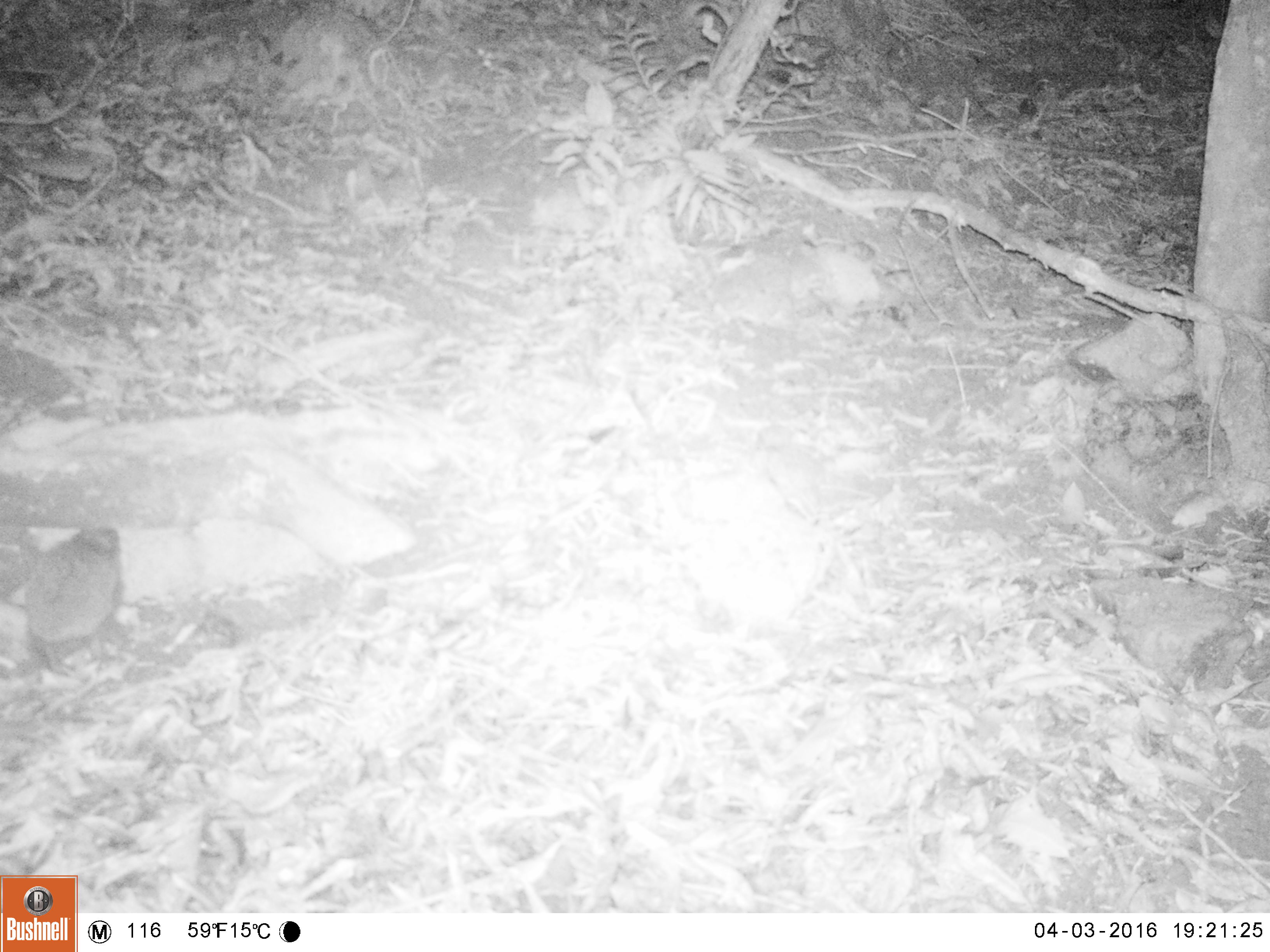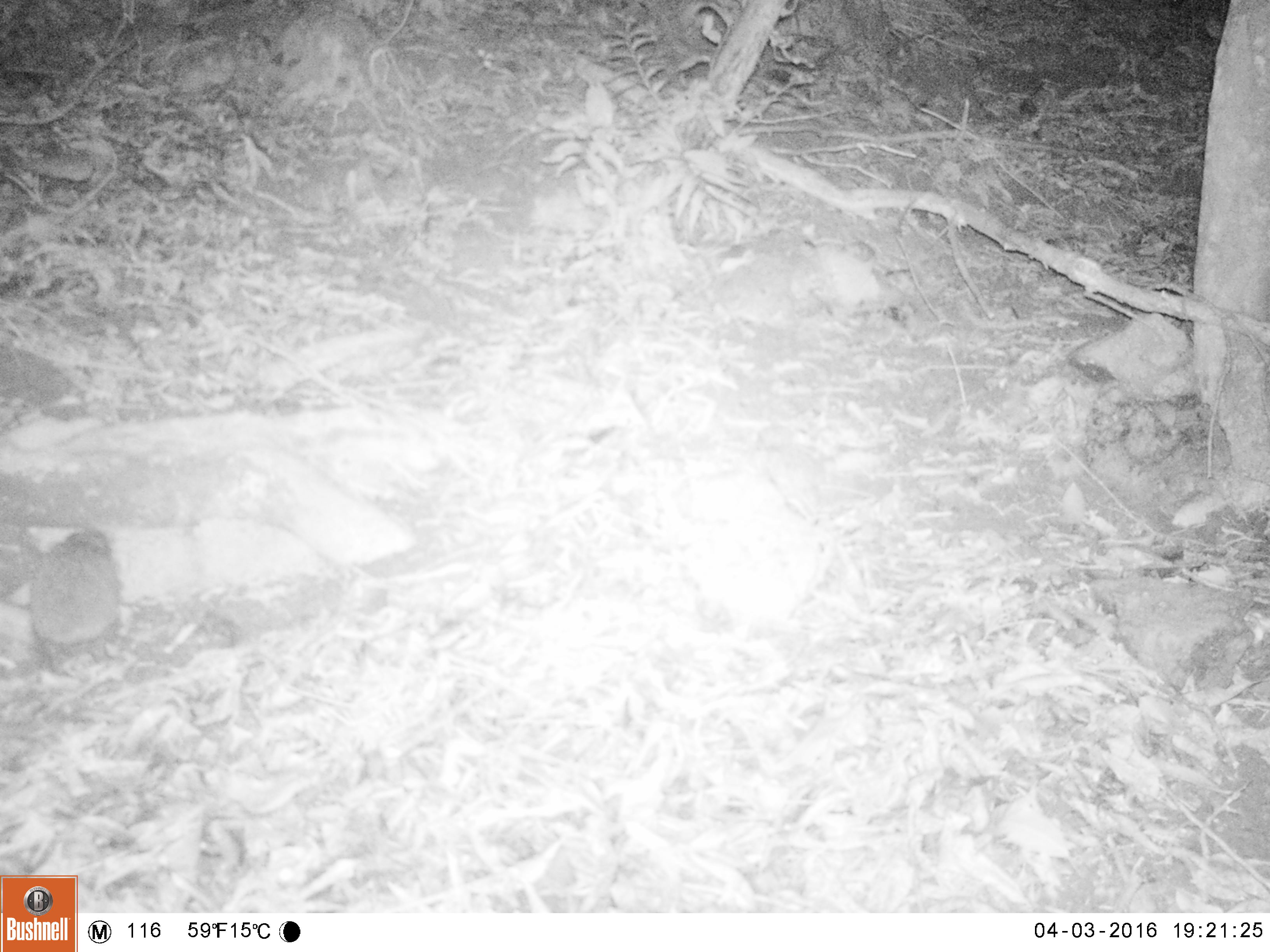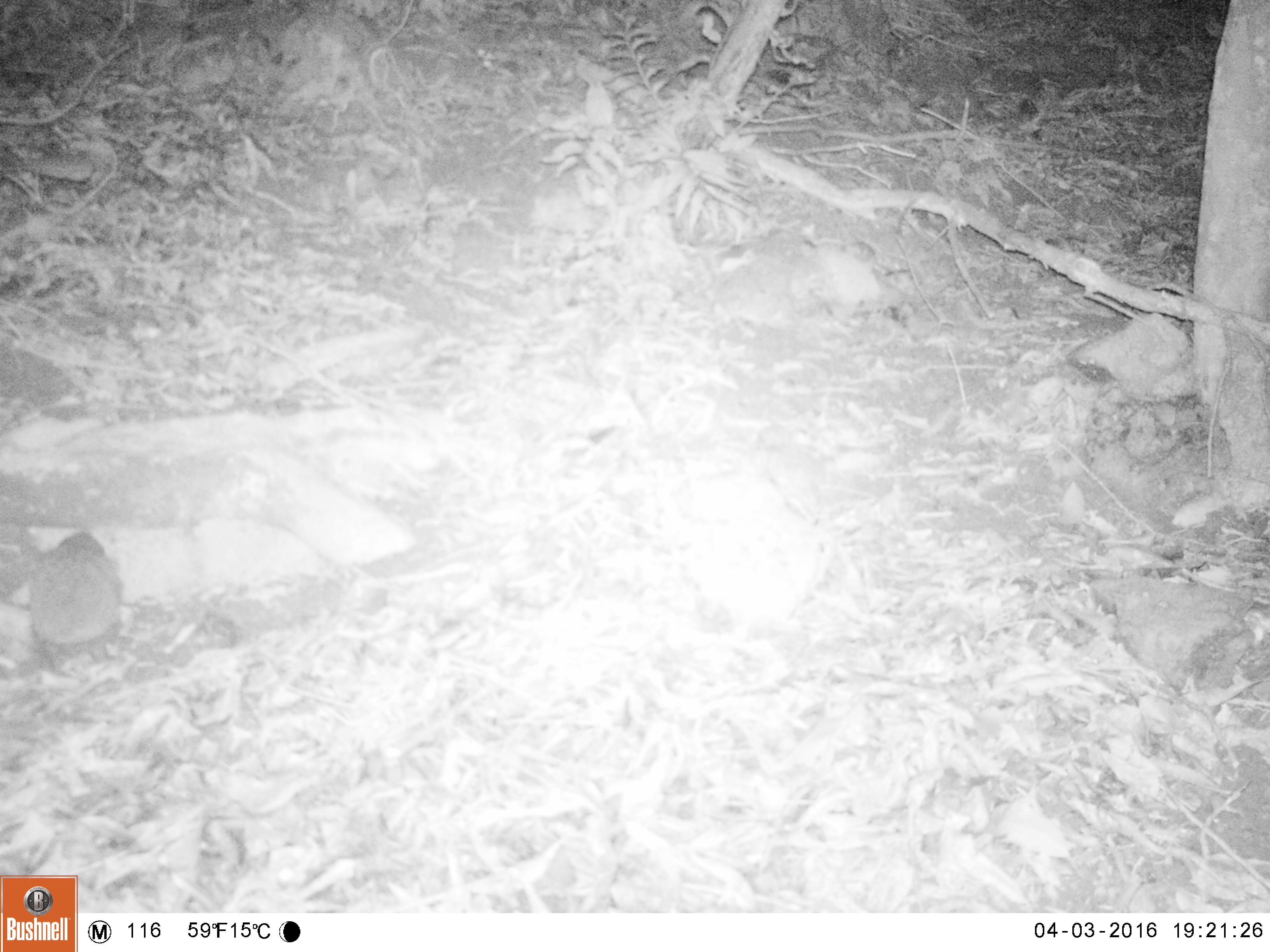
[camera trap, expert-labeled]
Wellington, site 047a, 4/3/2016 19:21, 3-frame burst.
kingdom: Animalia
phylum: Chordata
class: Mammalia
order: Eulipotyphla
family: Erinaceidae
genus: Erinaceus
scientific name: Erinaceus europaeus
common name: hedgehog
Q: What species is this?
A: Hedgehog (Erinaceus europaeus).